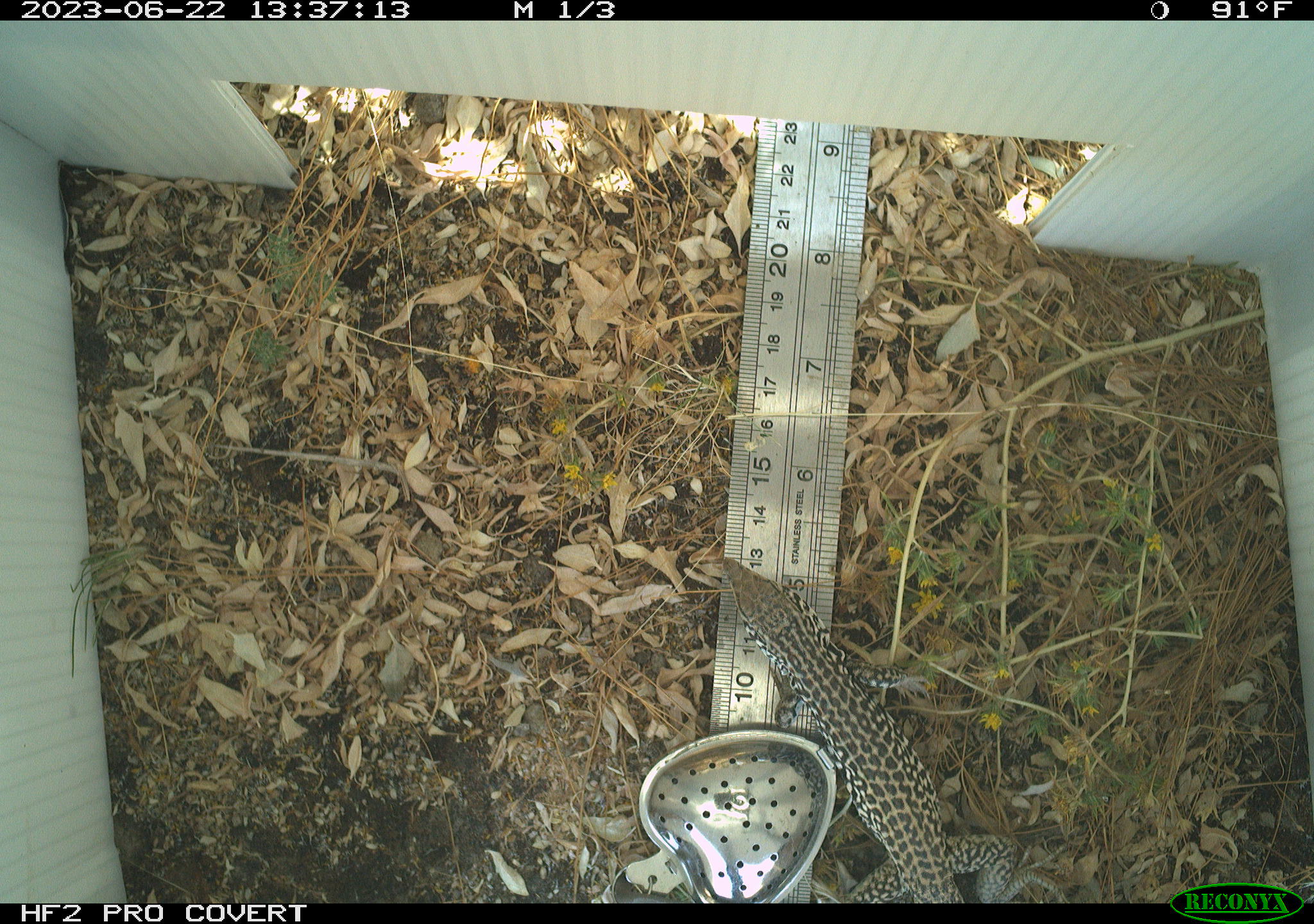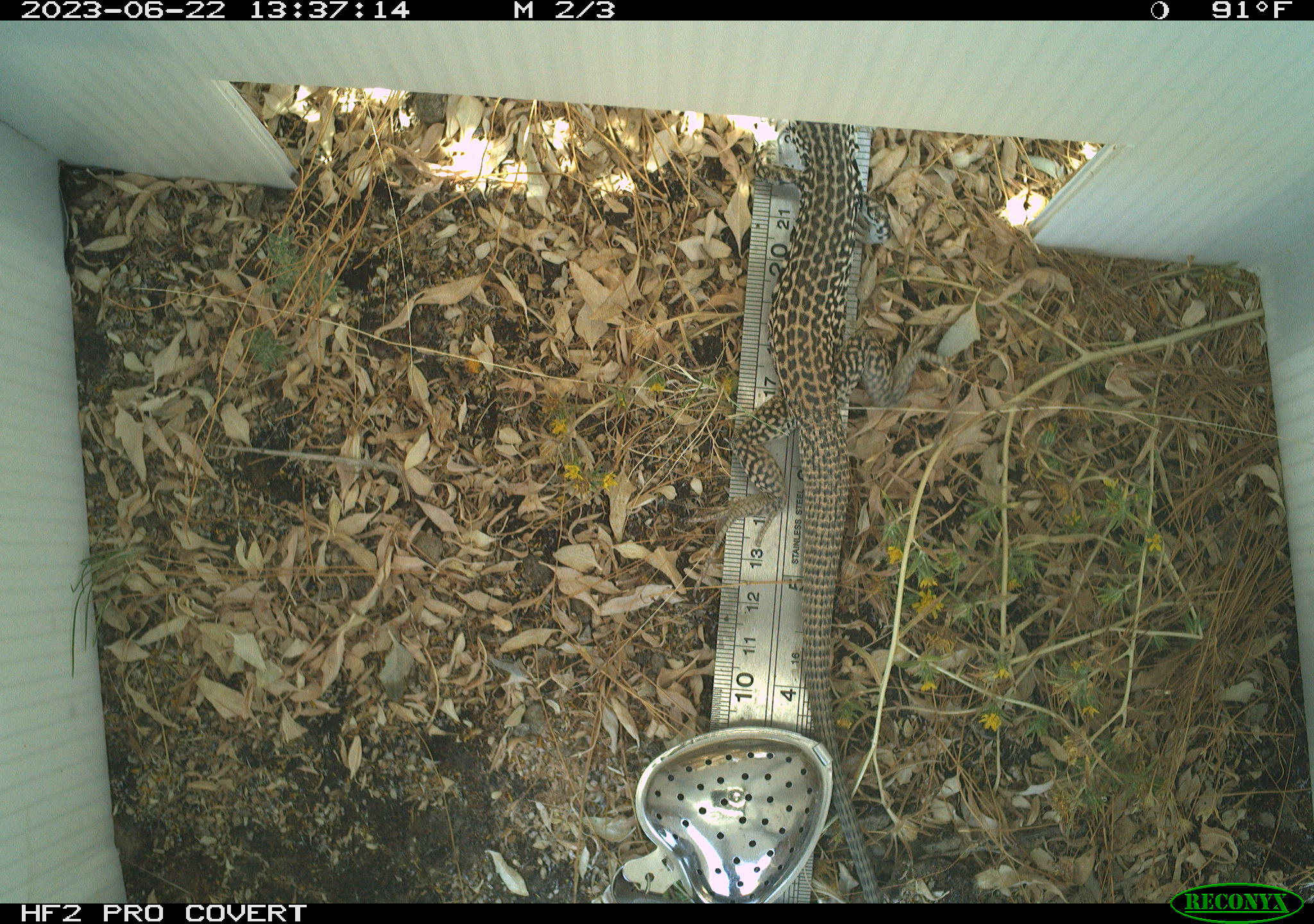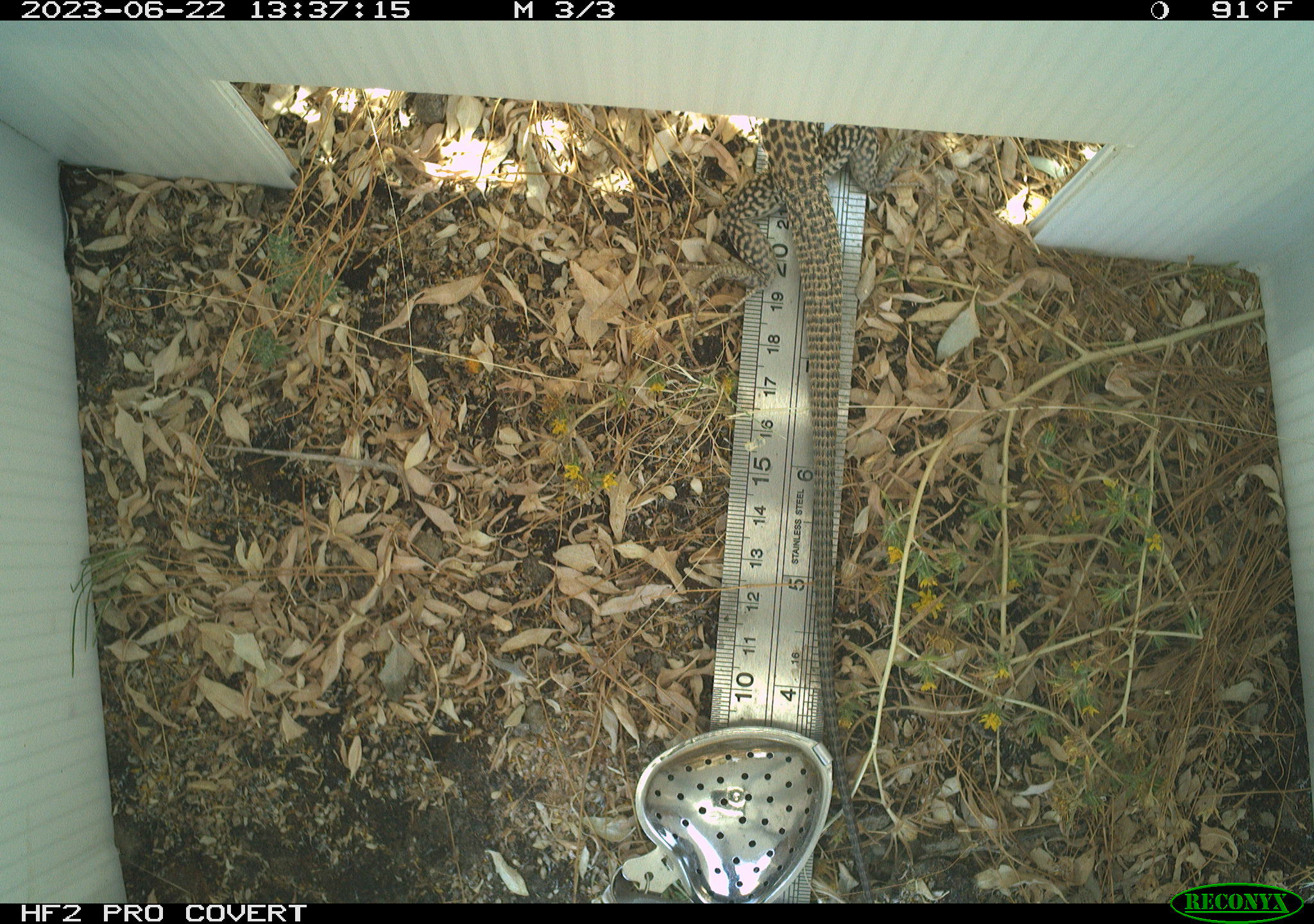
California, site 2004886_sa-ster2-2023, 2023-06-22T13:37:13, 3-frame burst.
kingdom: Animalia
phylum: Chordata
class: Reptilia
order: Squamata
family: Teiidae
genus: Aspidoscelis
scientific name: Aspidoscelis tigris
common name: western whiptail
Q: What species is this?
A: Western whiptail (Aspidoscelis tigris).